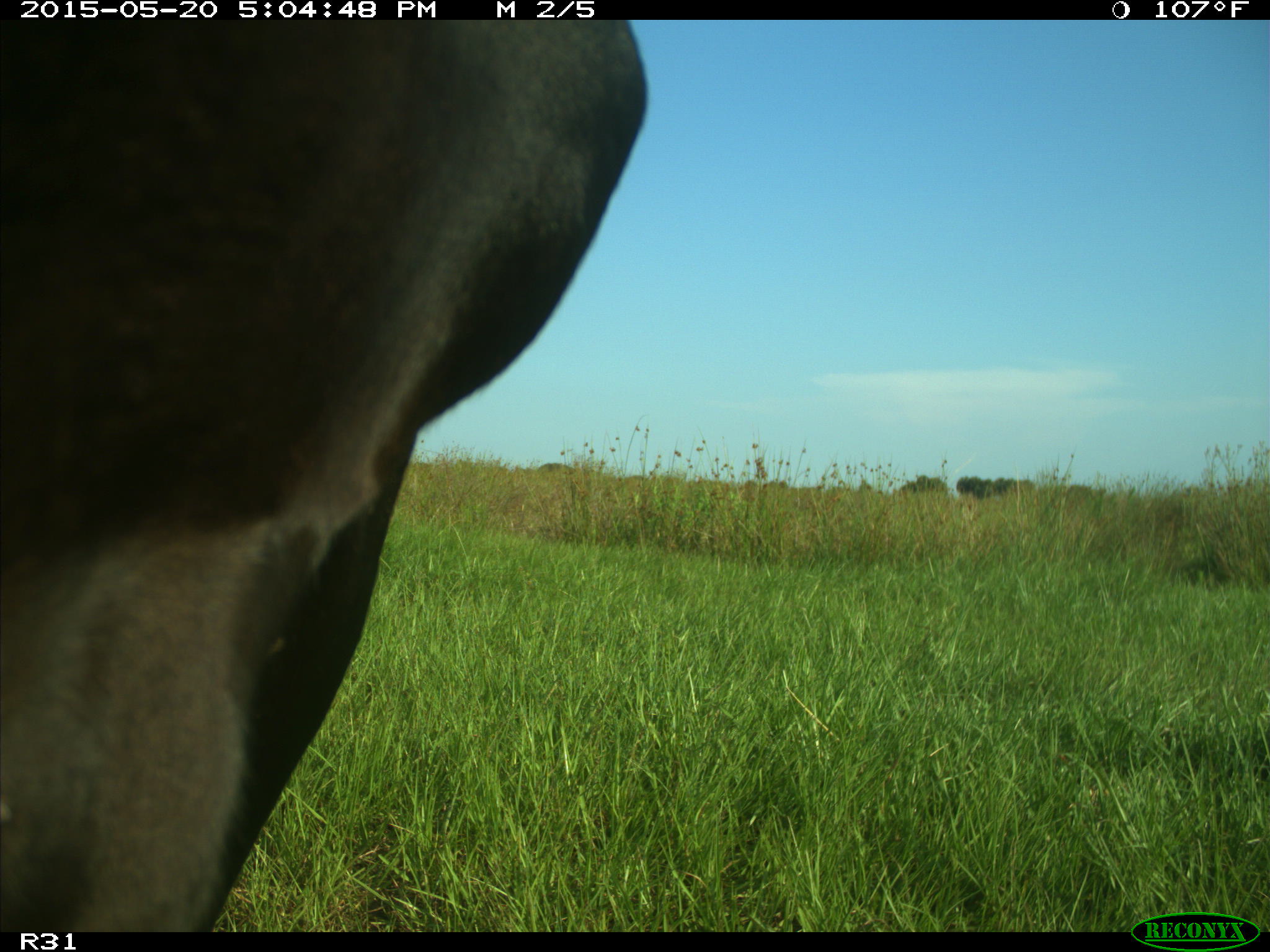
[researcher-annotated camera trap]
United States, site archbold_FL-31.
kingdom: Animalia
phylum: Chordata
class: Mammalia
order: Artiodactyla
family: Bovidae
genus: Bos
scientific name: Bos taurus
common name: domestic cow